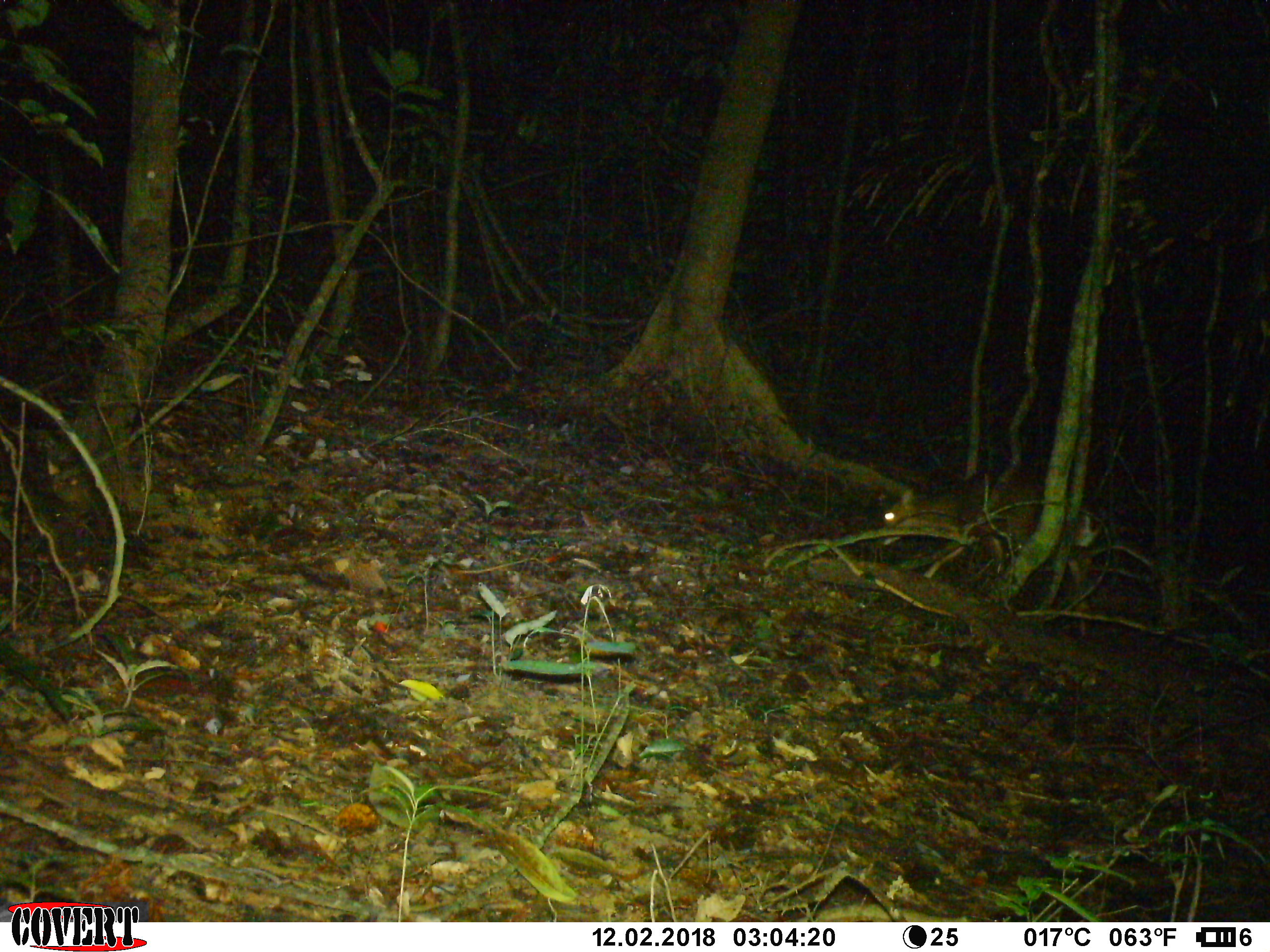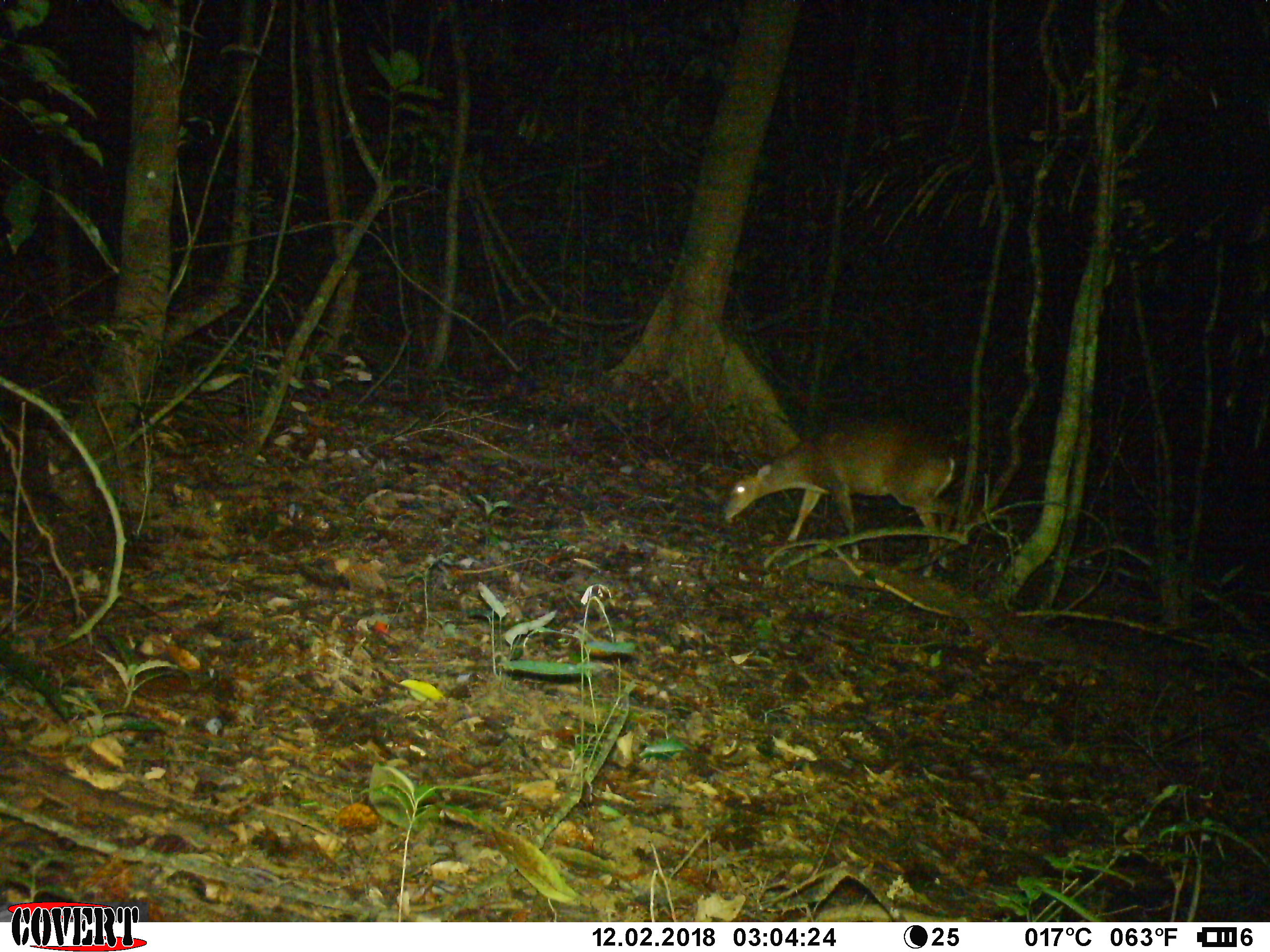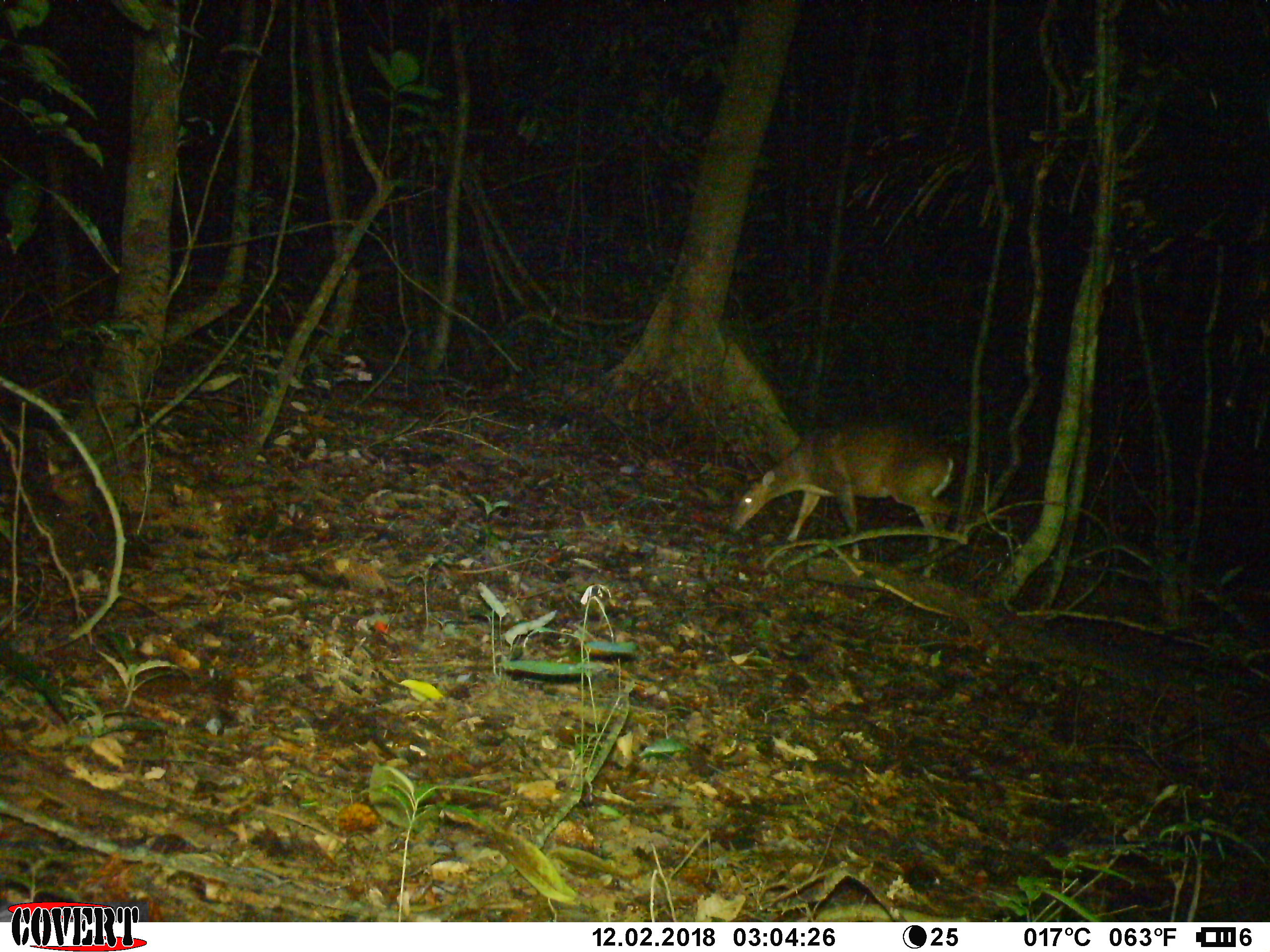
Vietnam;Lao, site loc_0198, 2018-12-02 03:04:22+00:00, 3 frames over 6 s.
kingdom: Animalia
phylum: Chordata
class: Mammalia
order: Artiodactyla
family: Cervidae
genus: Muntiacus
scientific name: Muntiacus vuquangensis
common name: large-antlered muntjac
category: large antlered muntjac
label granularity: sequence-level